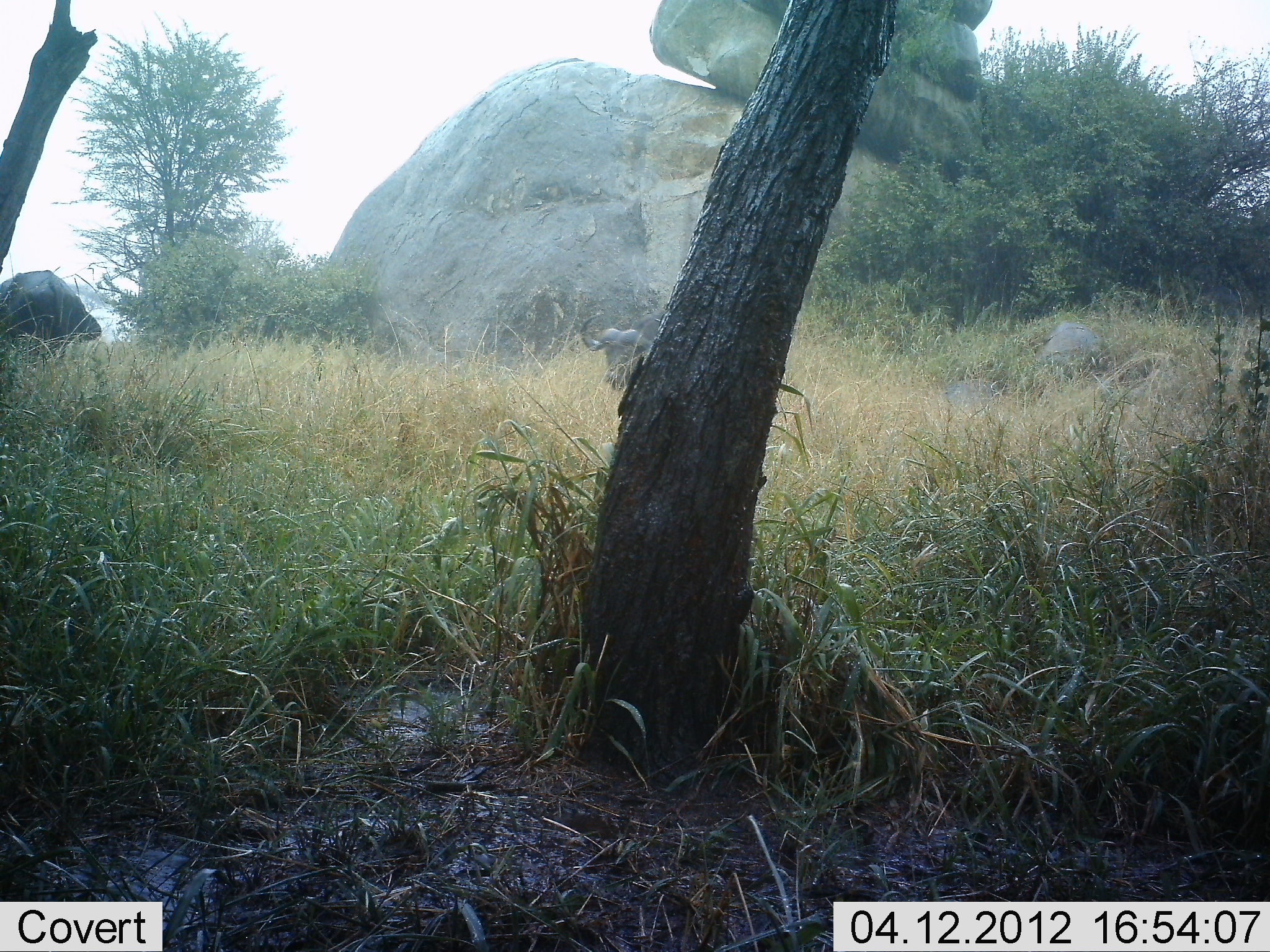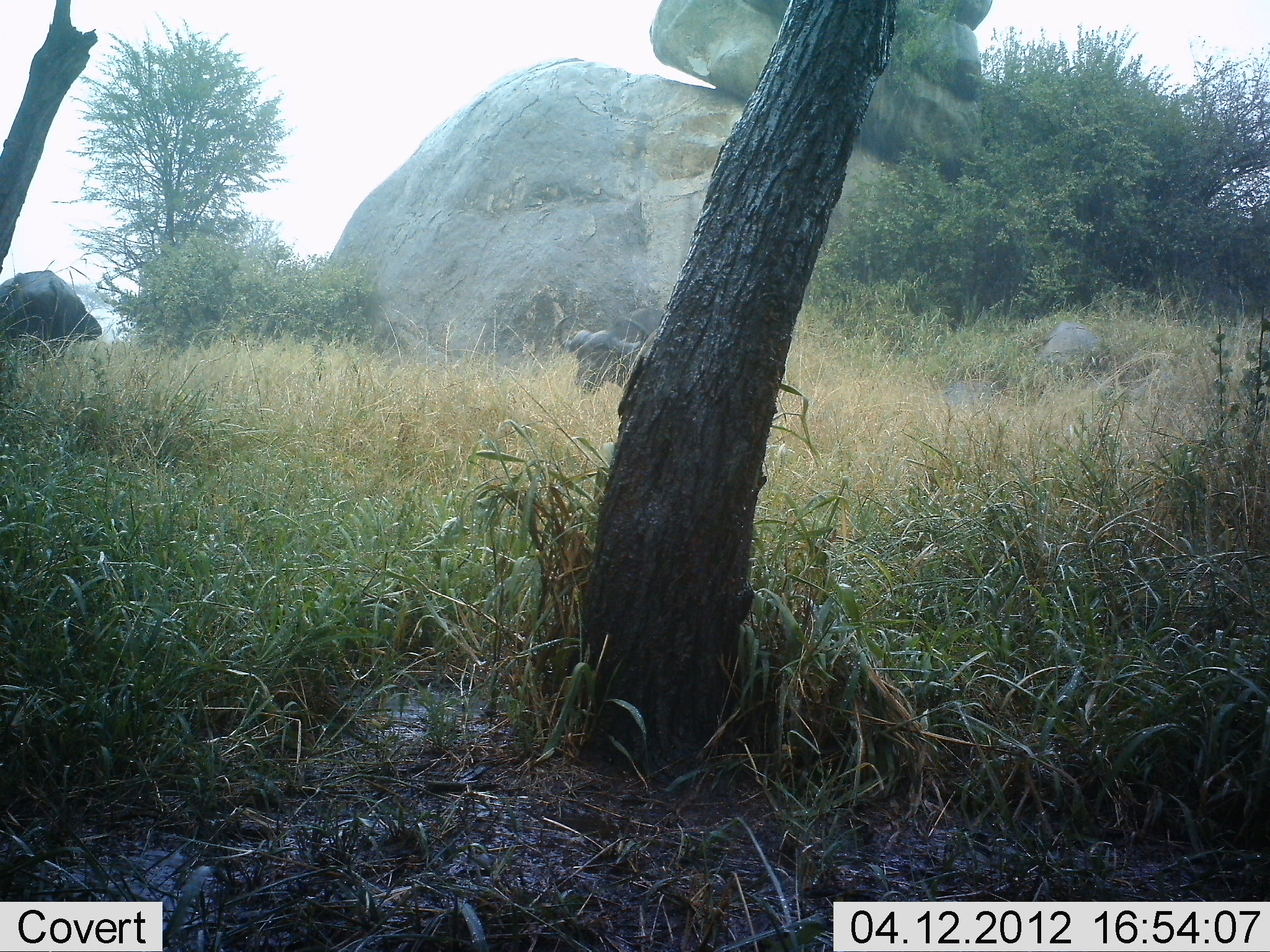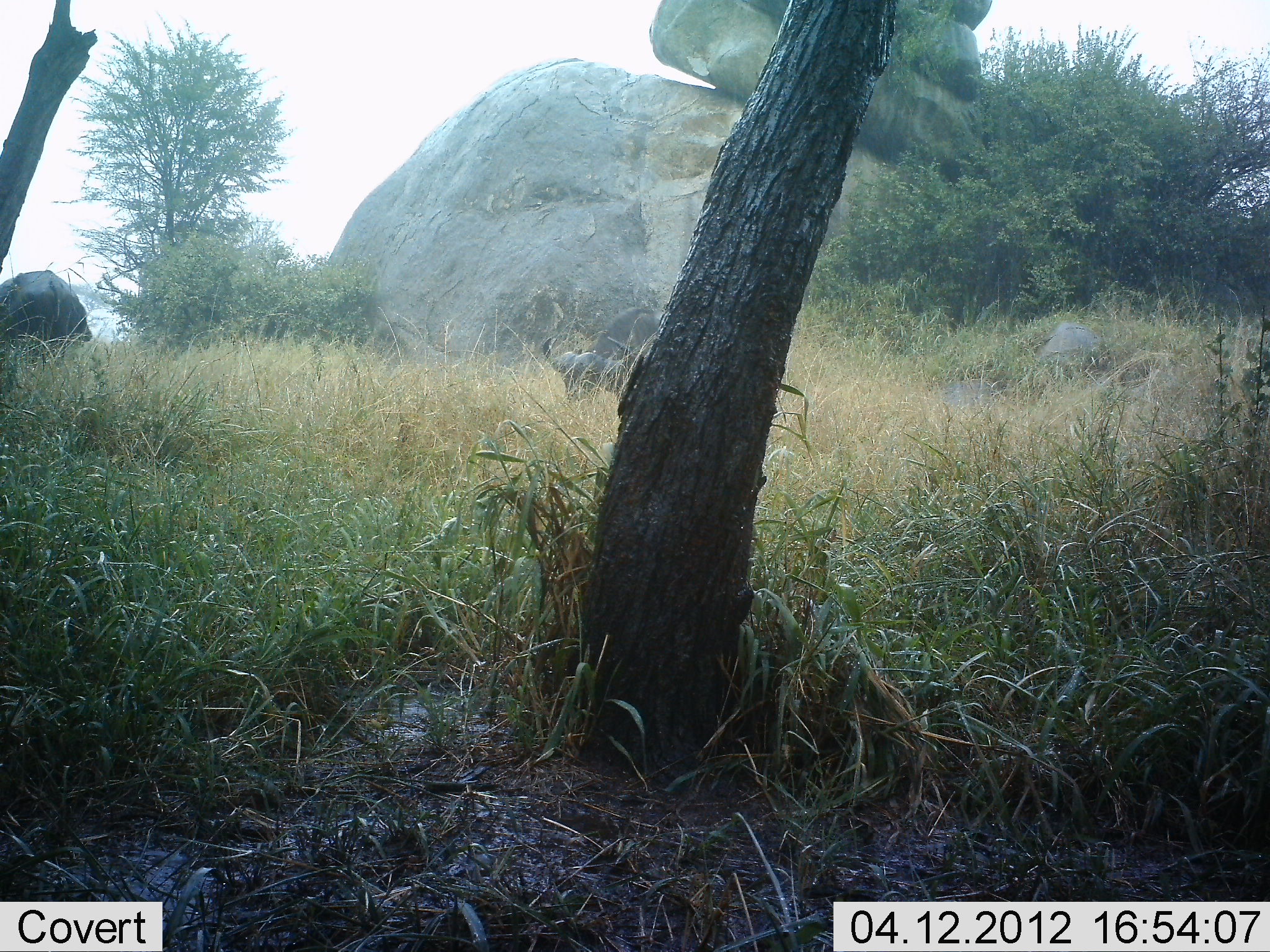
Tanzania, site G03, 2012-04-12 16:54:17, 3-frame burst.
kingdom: Animalia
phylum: Chordata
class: Mammalia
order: Artiodactyla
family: Bovidae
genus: Syncerus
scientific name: Syncerus caffer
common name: cape buffalo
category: buffalo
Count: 2.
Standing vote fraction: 58%.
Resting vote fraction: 11%.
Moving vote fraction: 16%.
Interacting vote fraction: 0%.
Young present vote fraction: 5%.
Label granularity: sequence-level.